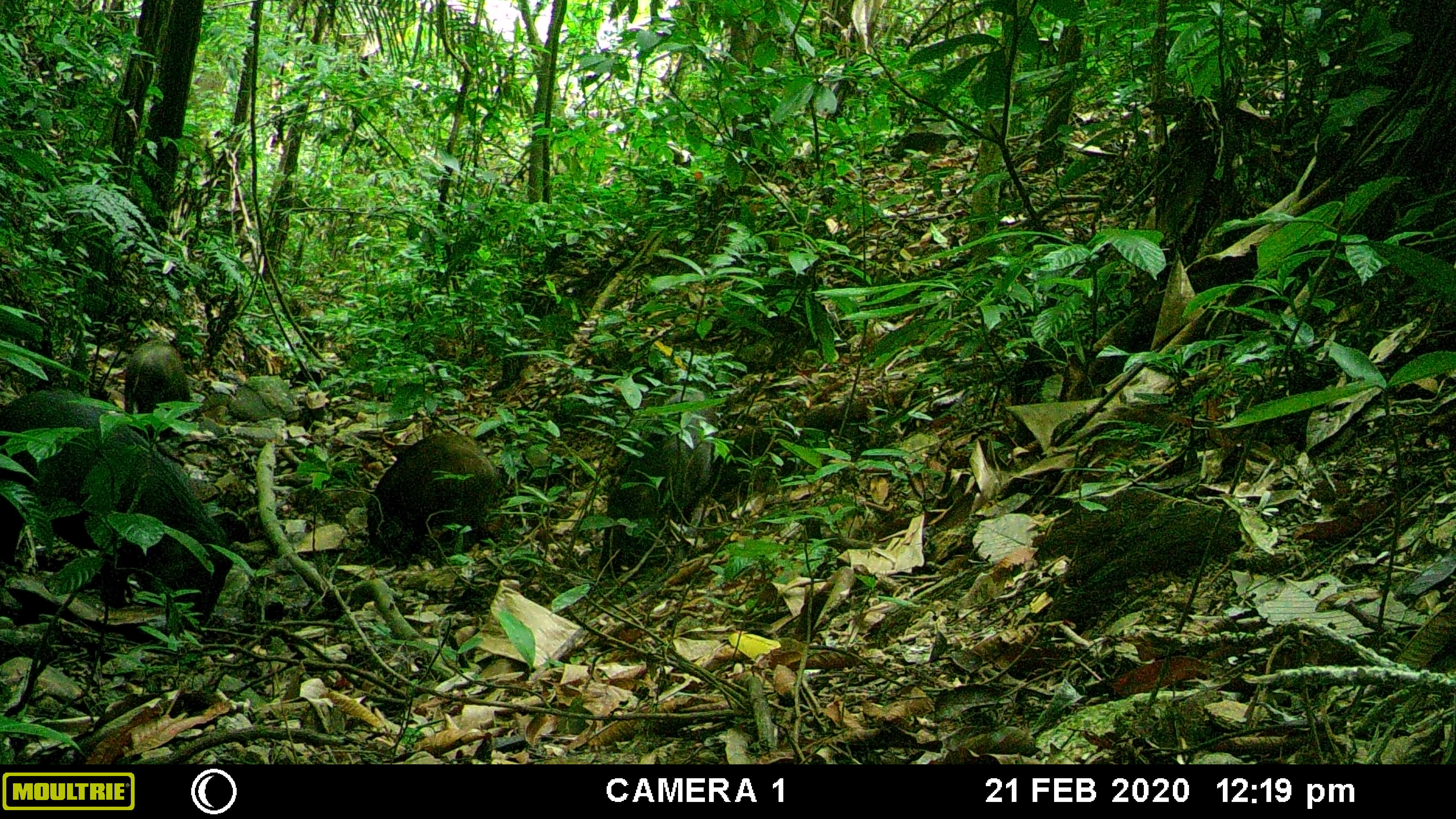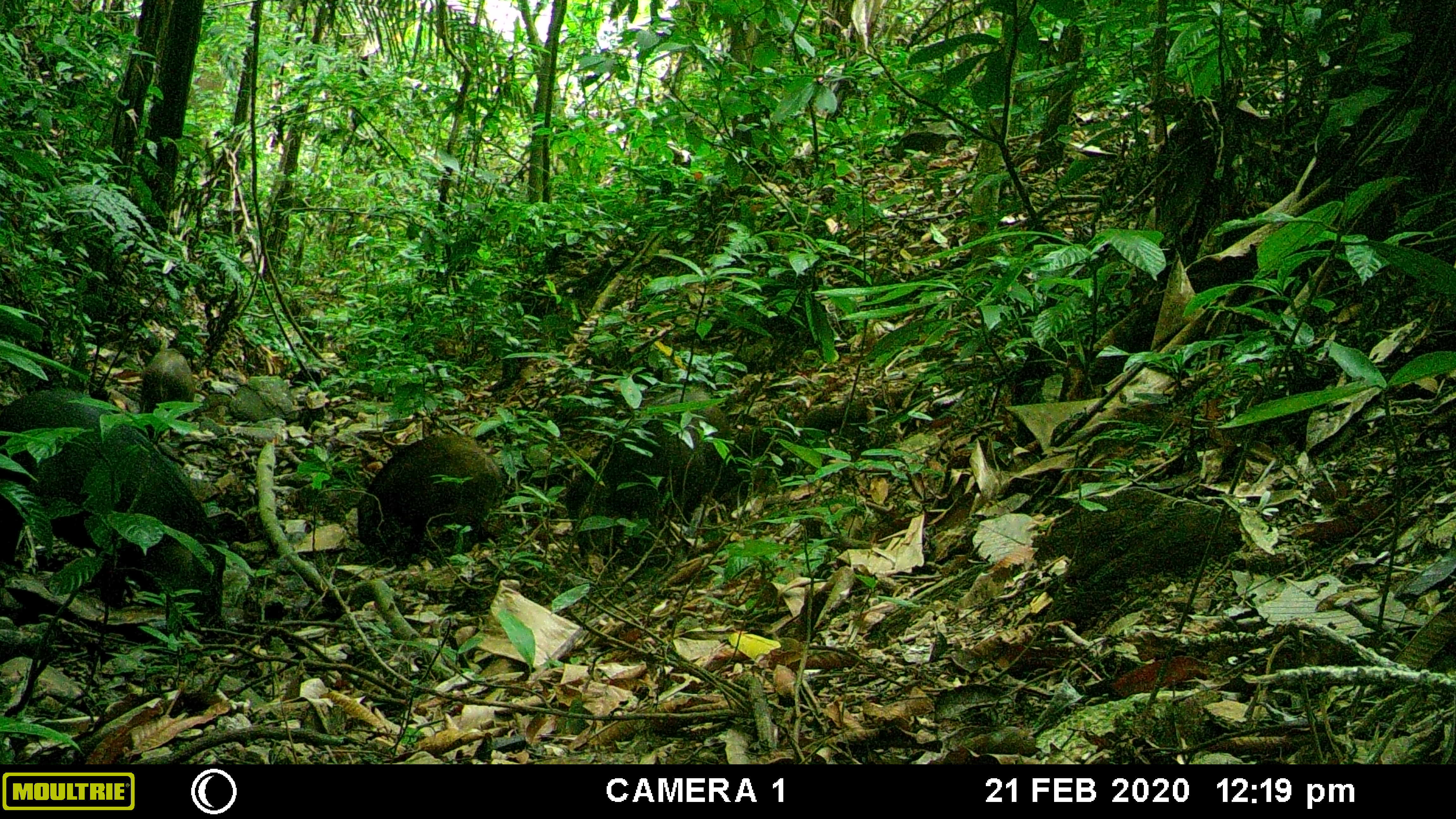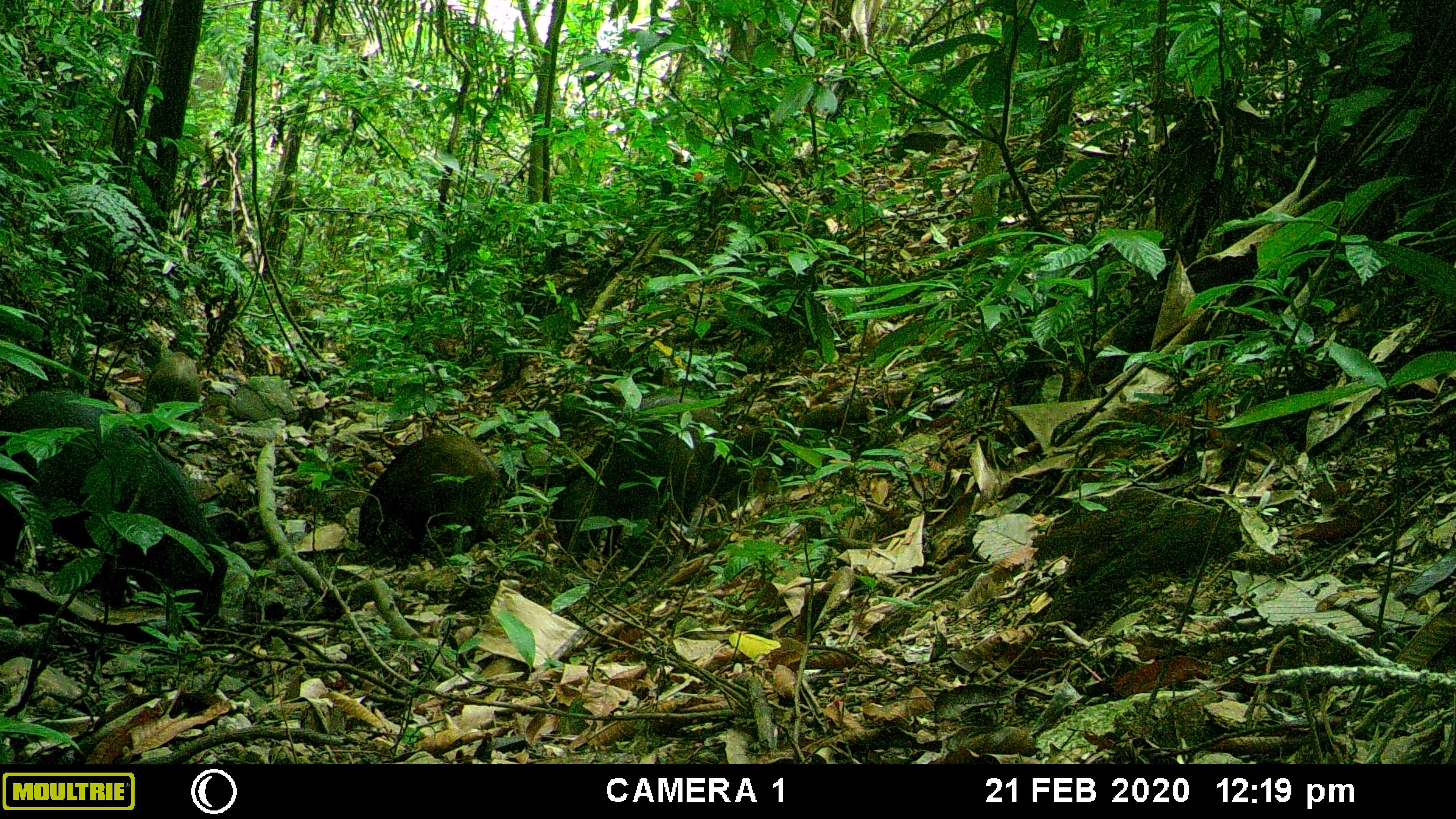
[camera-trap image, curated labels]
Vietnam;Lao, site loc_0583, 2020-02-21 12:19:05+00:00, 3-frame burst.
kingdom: Animalia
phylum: Chordata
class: Mammalia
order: Artiodactyla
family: Suidae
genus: Sus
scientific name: Sus scrofa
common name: eurasian wild pig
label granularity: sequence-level